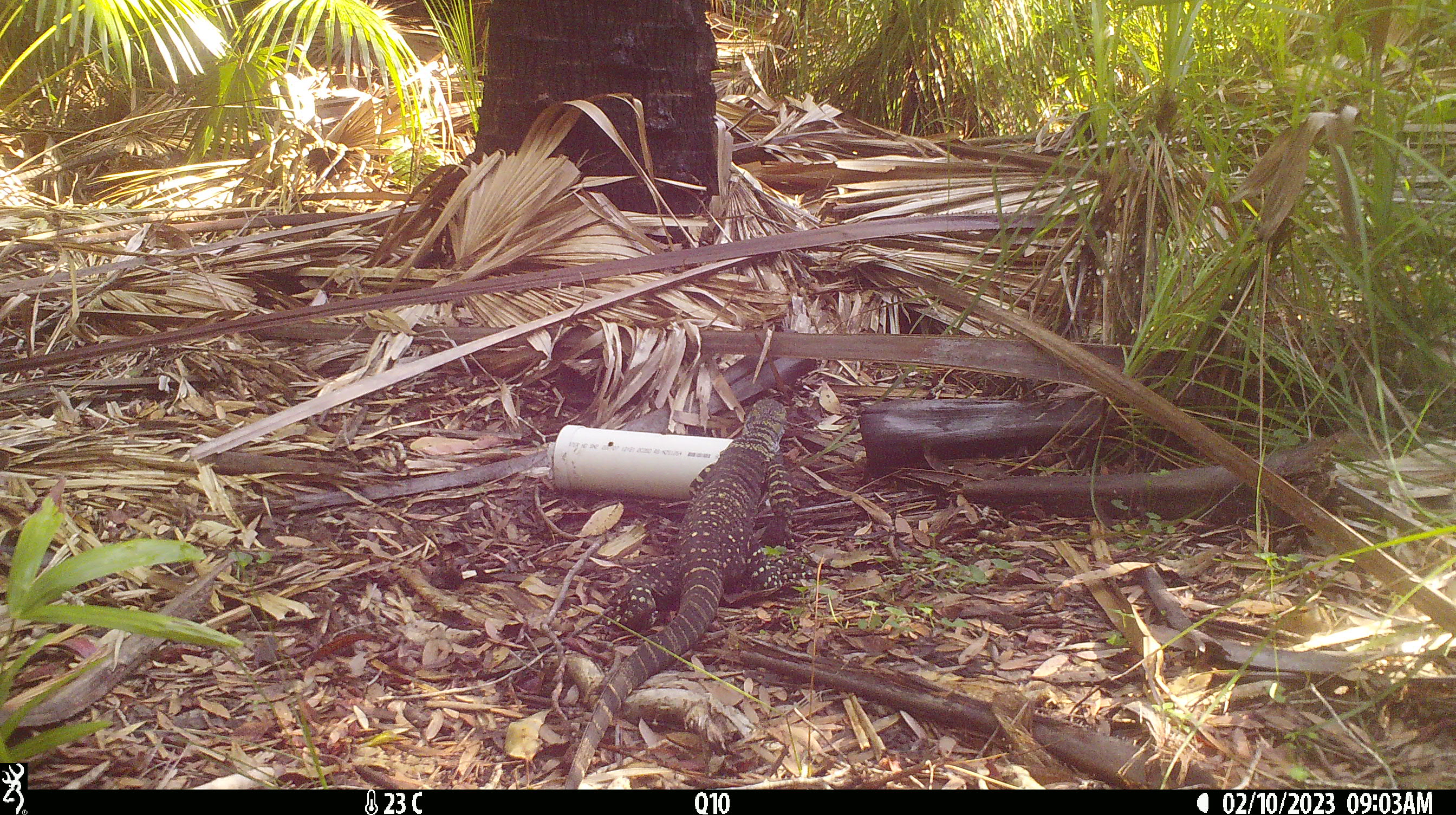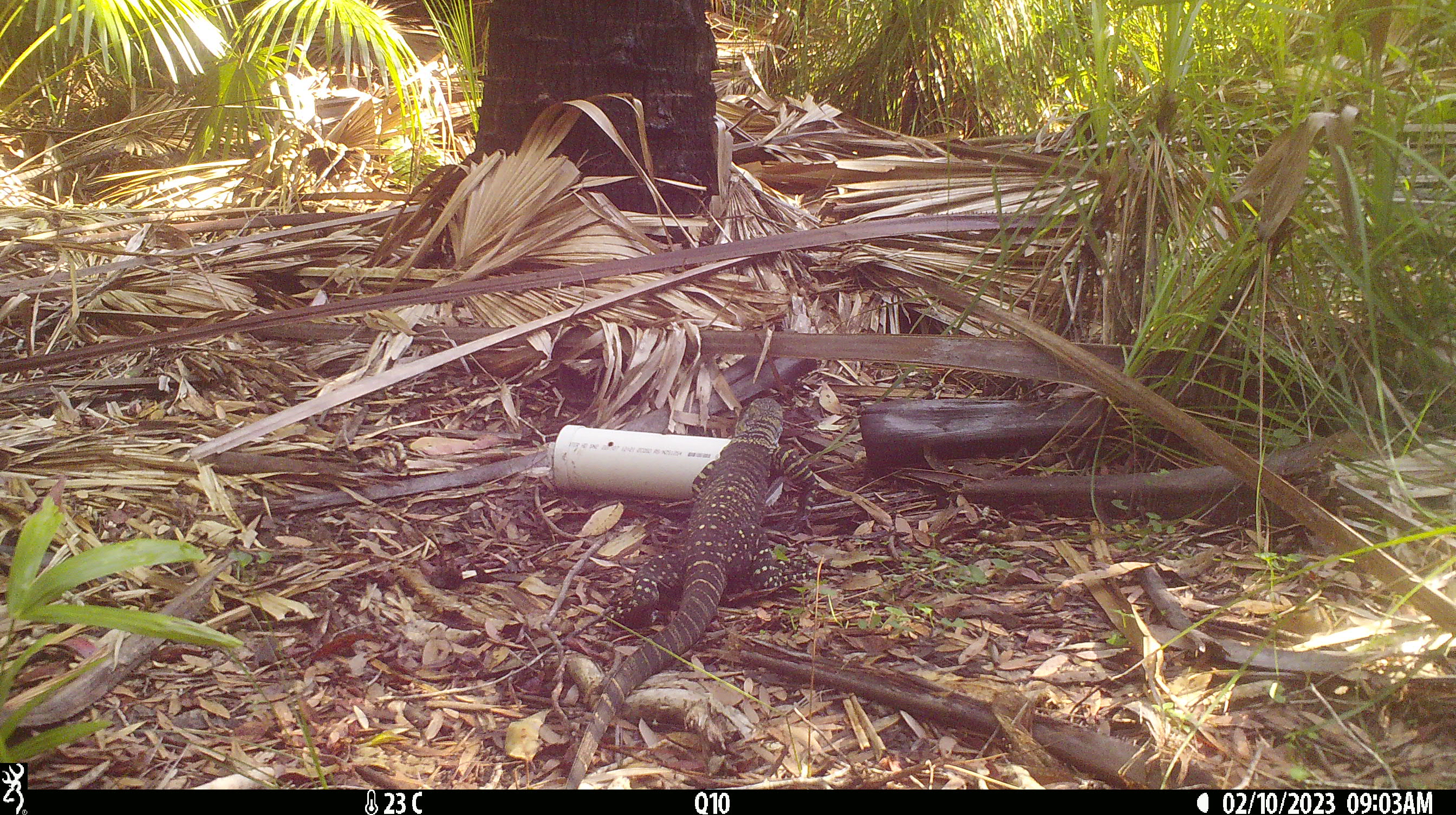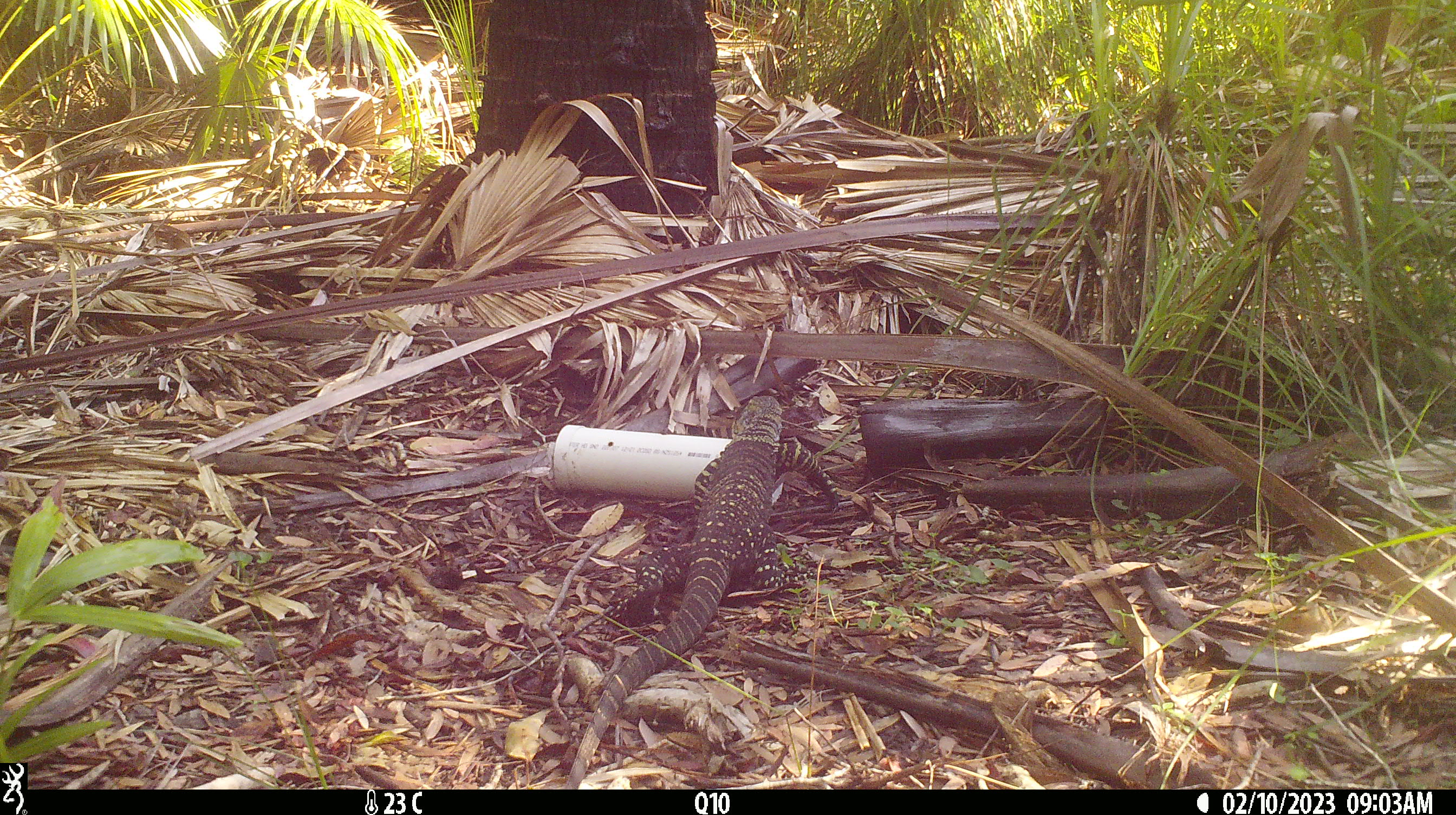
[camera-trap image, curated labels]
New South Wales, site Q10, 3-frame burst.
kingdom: Animalia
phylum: Chordata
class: Reptilia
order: Squamata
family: Varanidae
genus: Varanus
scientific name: Varanus varius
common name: lace monitor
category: goanna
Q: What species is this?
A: Goanna (lace monitor) (Varanus varius).